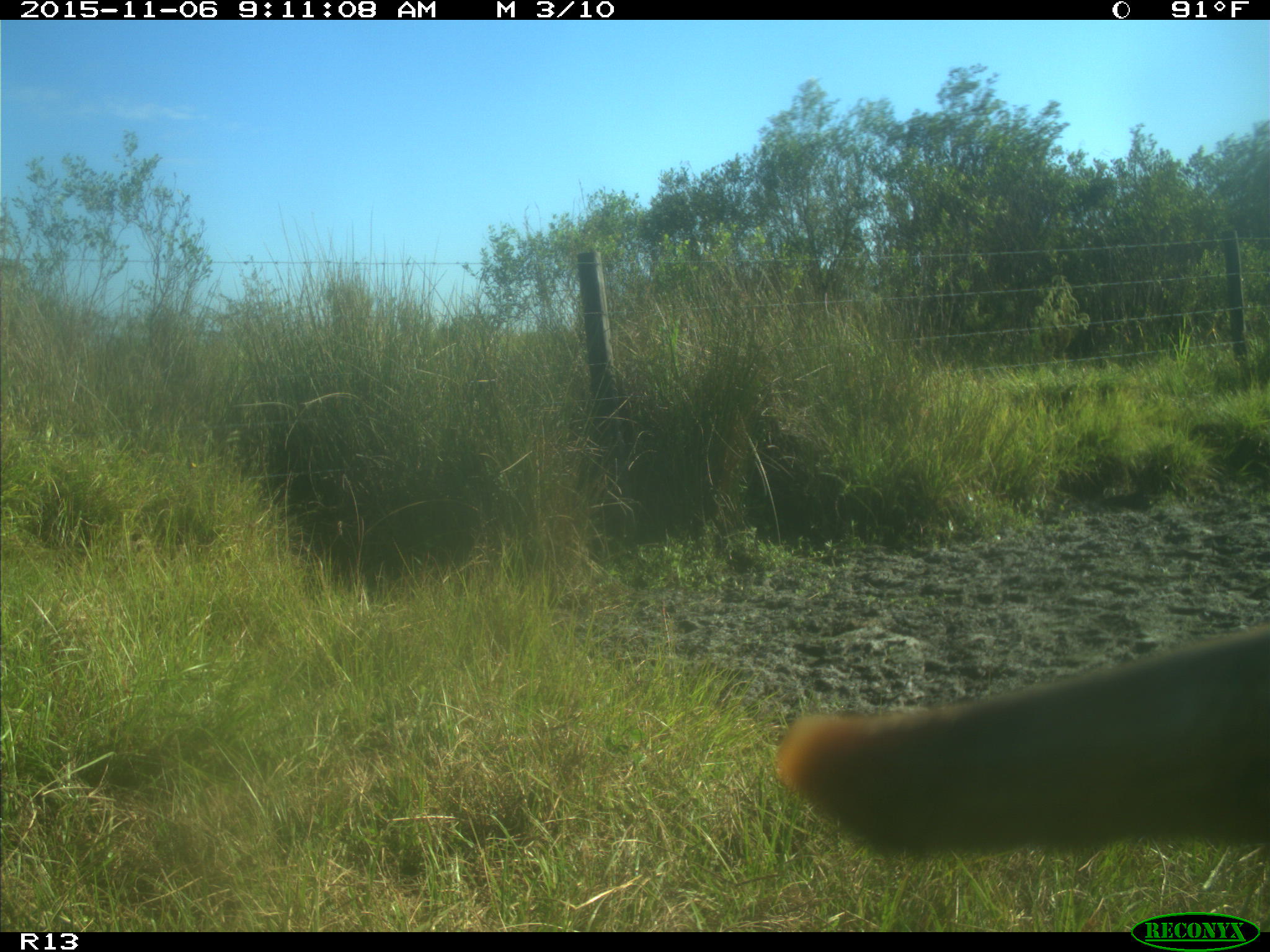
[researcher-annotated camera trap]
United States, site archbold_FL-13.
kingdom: Animalia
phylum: Chordata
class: Mammalia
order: Artiodactyla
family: Bovidae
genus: Bos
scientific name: Bos taurus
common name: domestic cow